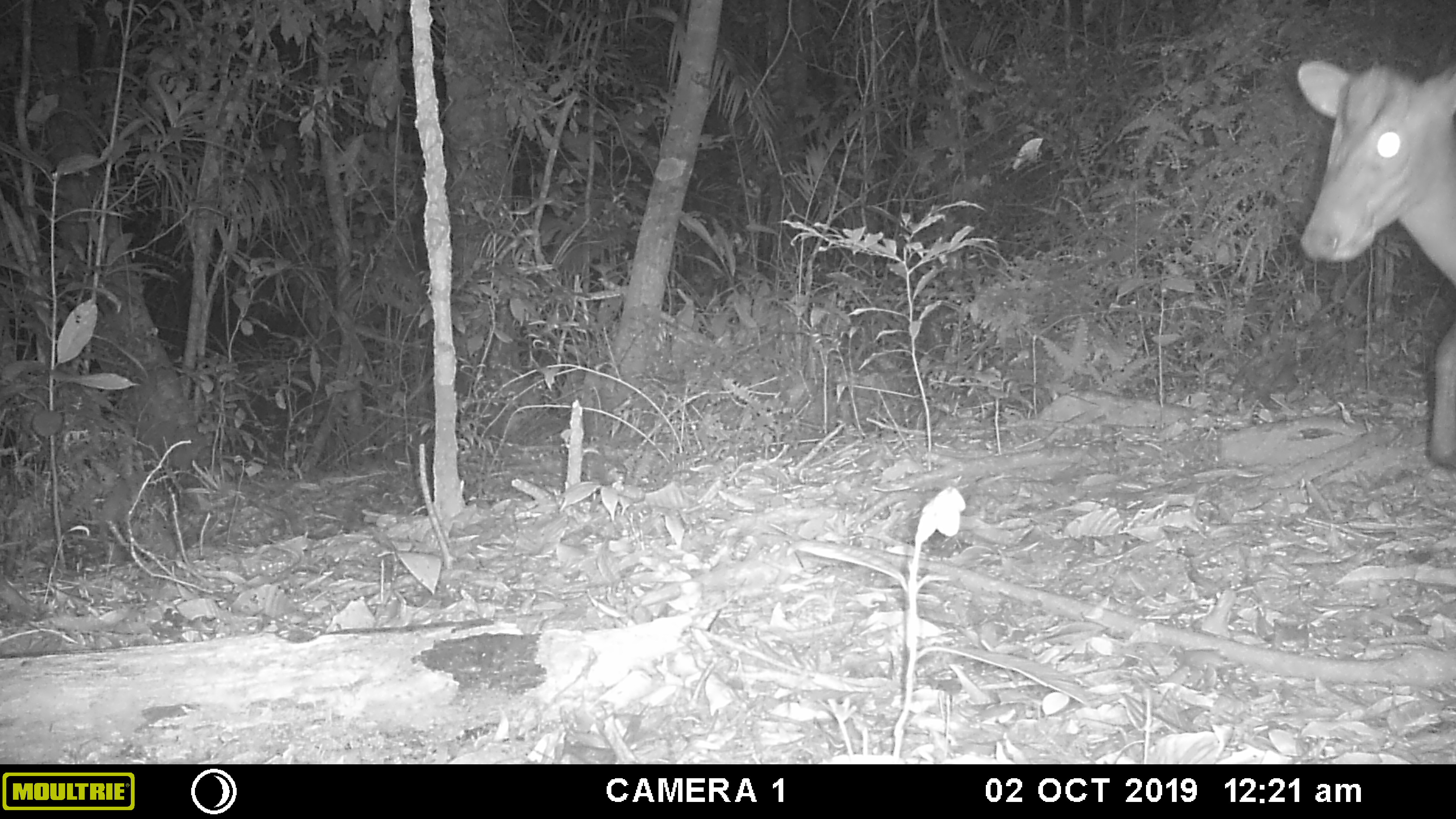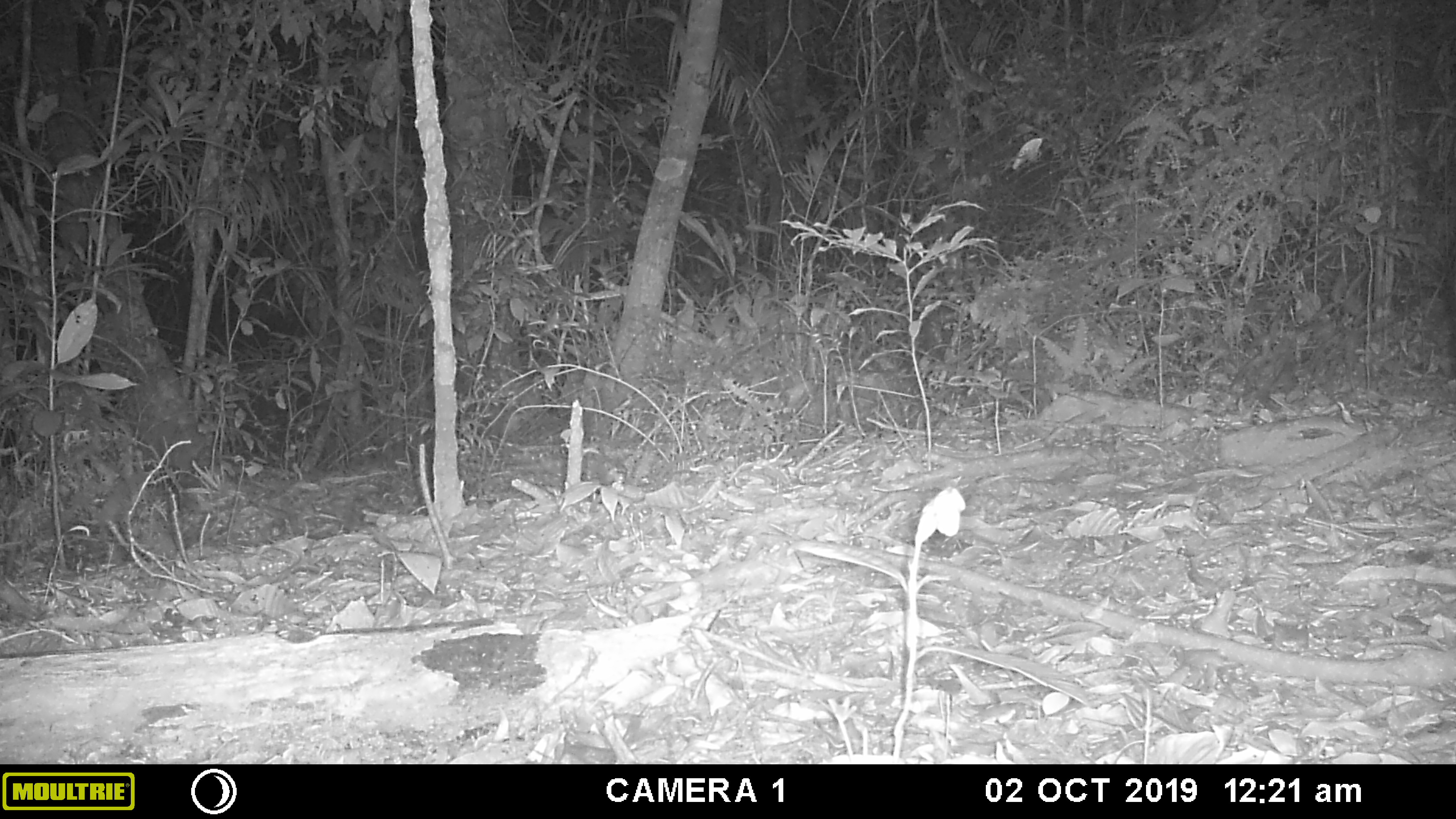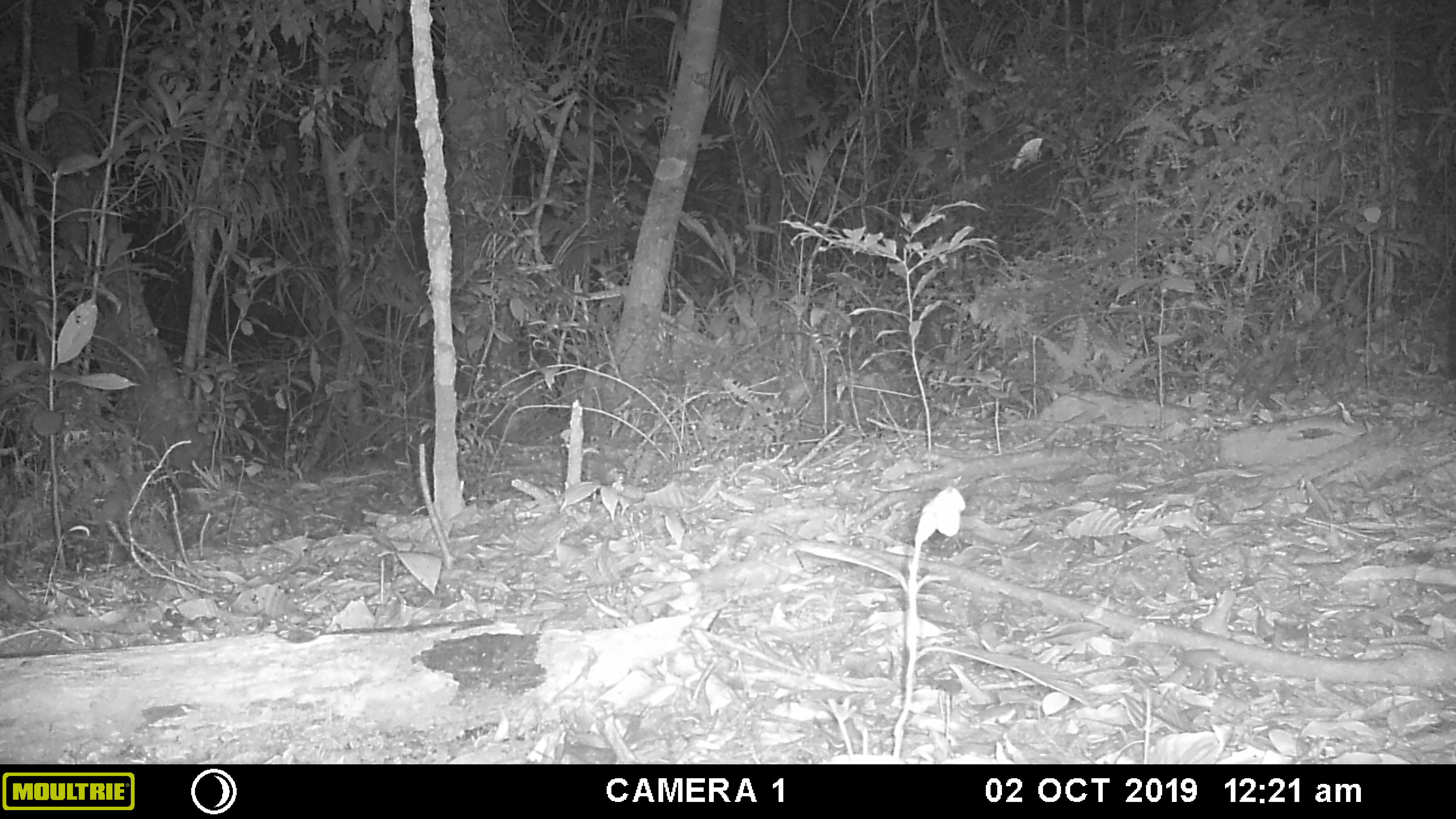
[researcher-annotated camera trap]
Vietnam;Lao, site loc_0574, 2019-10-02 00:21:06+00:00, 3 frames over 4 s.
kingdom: Animalia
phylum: Chordata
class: Mammalia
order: Artiodactyla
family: Cervidae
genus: Muntiacus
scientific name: Muntiacus rooseveltorum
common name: roosevelt's muntjac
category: roosevelts muntjac group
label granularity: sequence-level